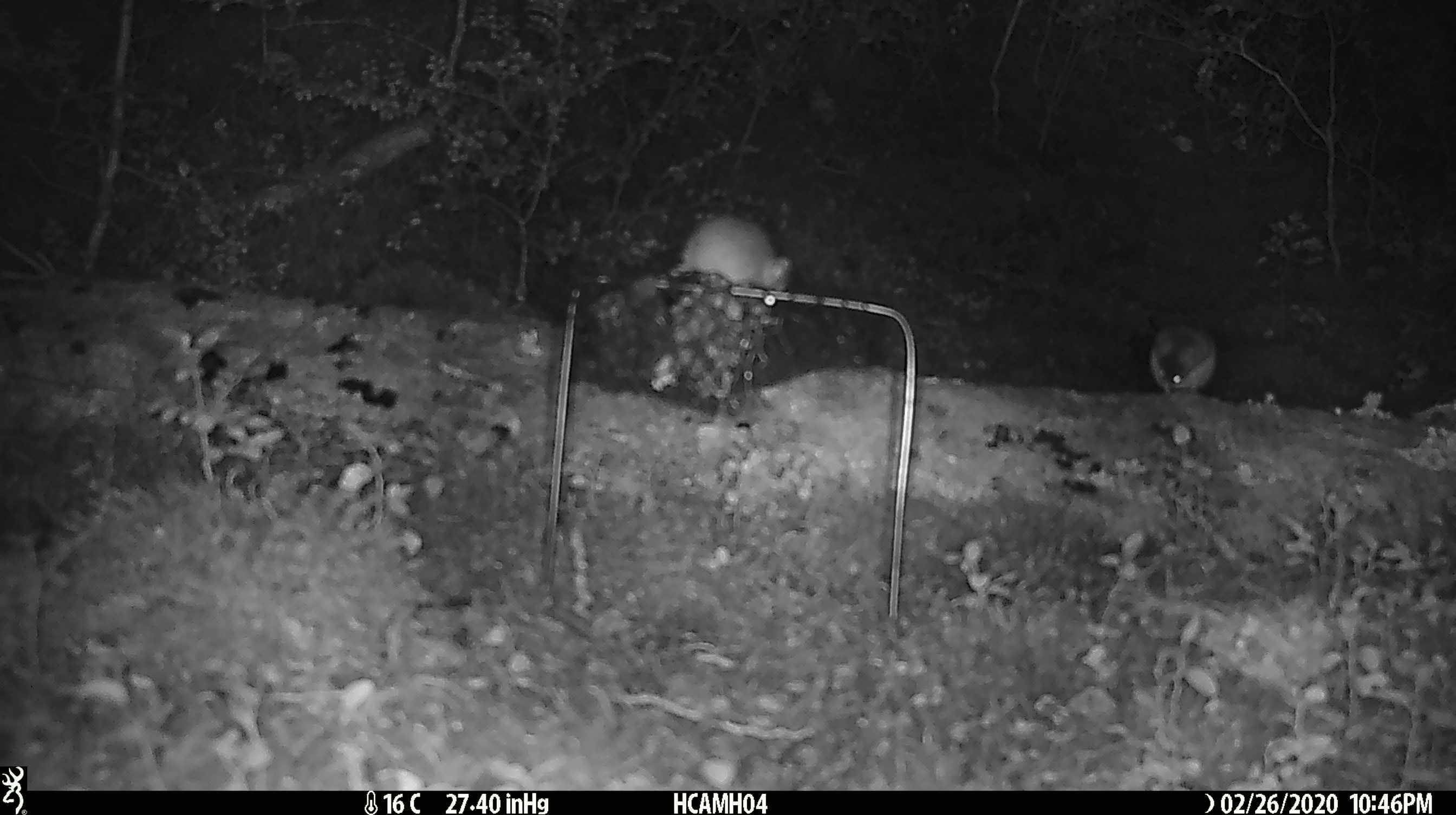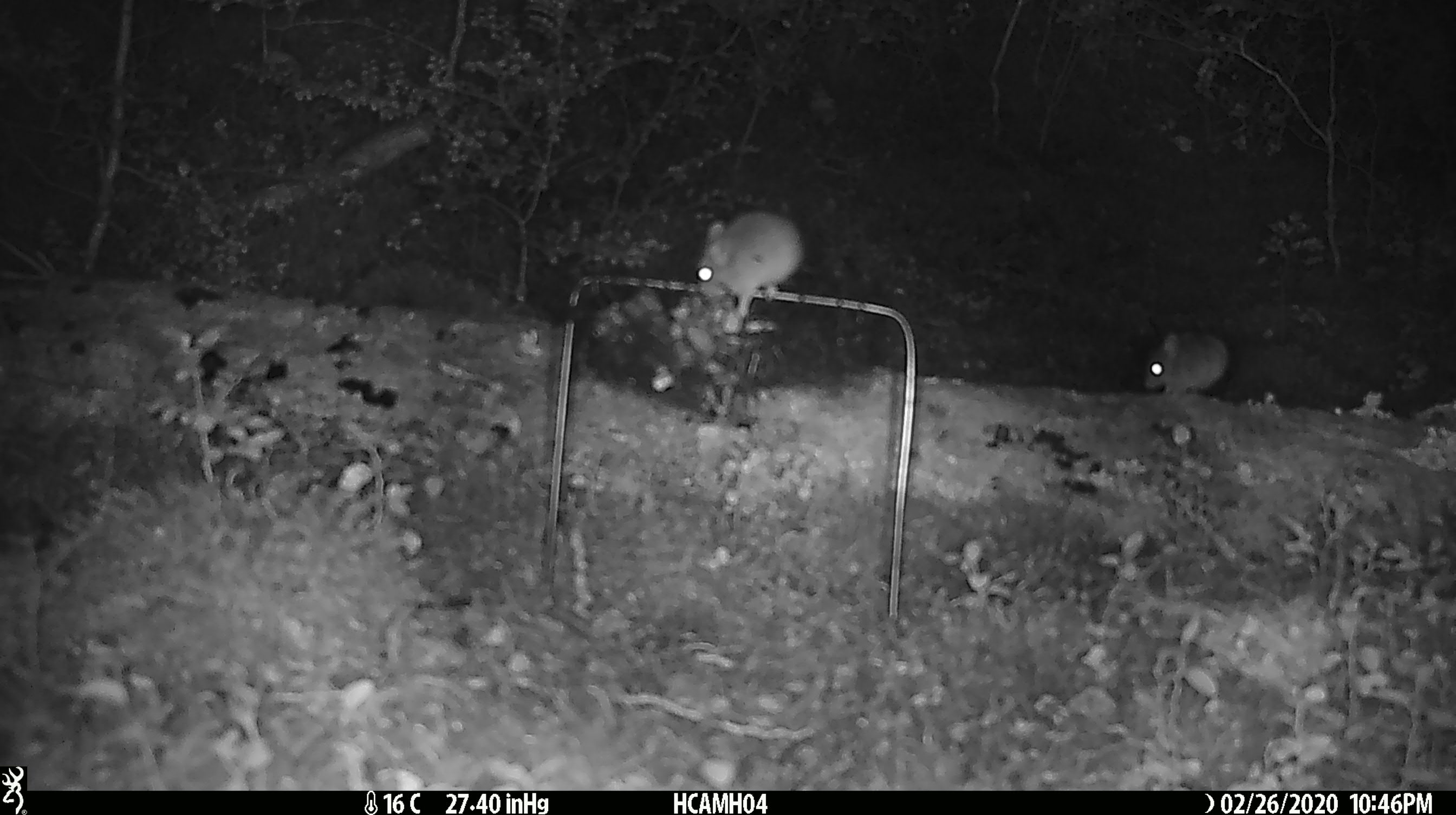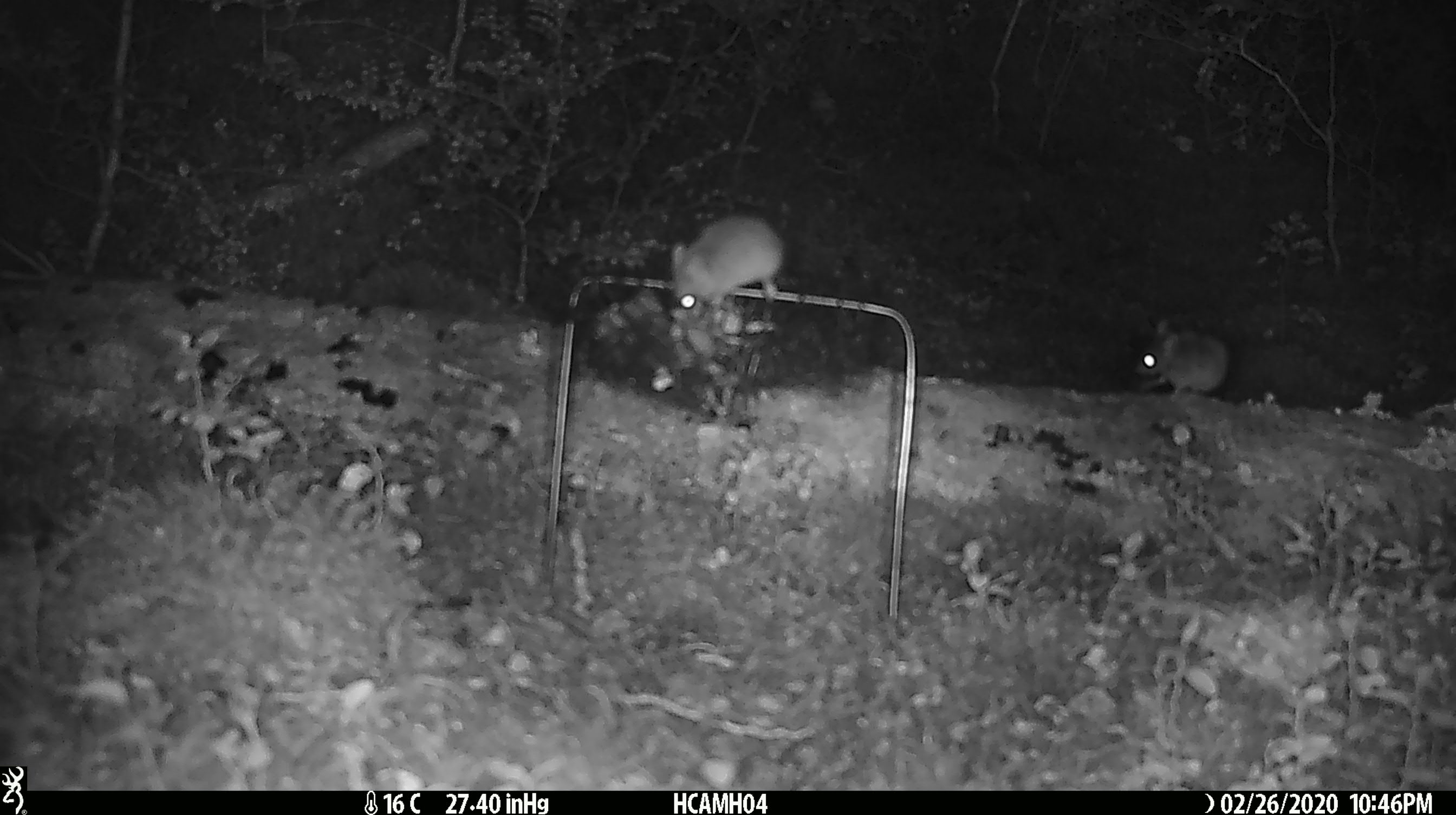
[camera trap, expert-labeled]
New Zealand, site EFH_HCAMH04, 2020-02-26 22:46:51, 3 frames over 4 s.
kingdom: Animalia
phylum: Chordata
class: Mammalia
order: Rodentia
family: Muridae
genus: Mus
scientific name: Mus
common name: mouse